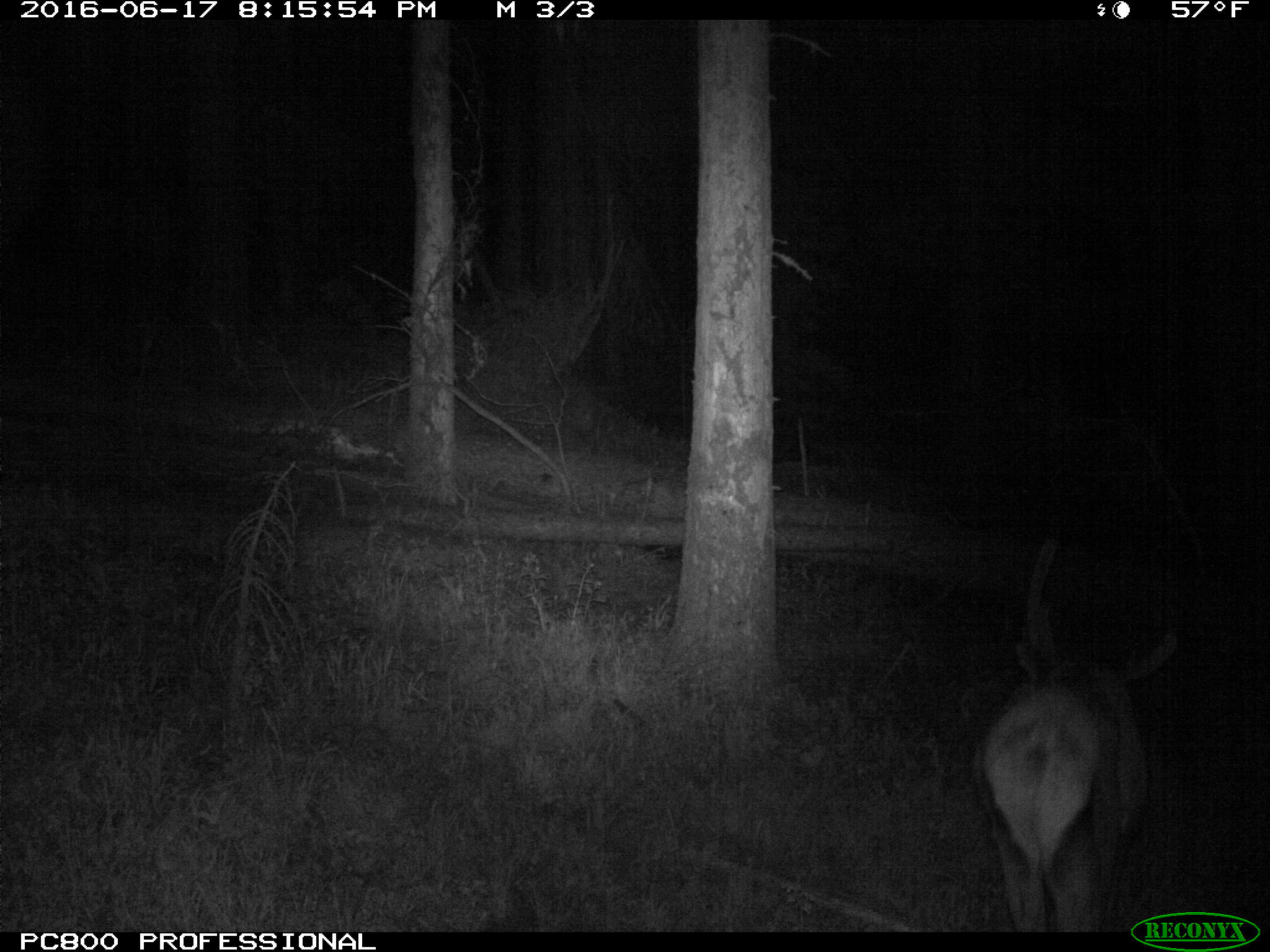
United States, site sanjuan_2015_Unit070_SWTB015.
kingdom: Animalia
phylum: Chordata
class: Mammalia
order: Artiodactyla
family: Cervidae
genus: Cervus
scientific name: Cervus elaphus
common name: red deer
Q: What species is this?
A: Cervus elaphus (red deer).